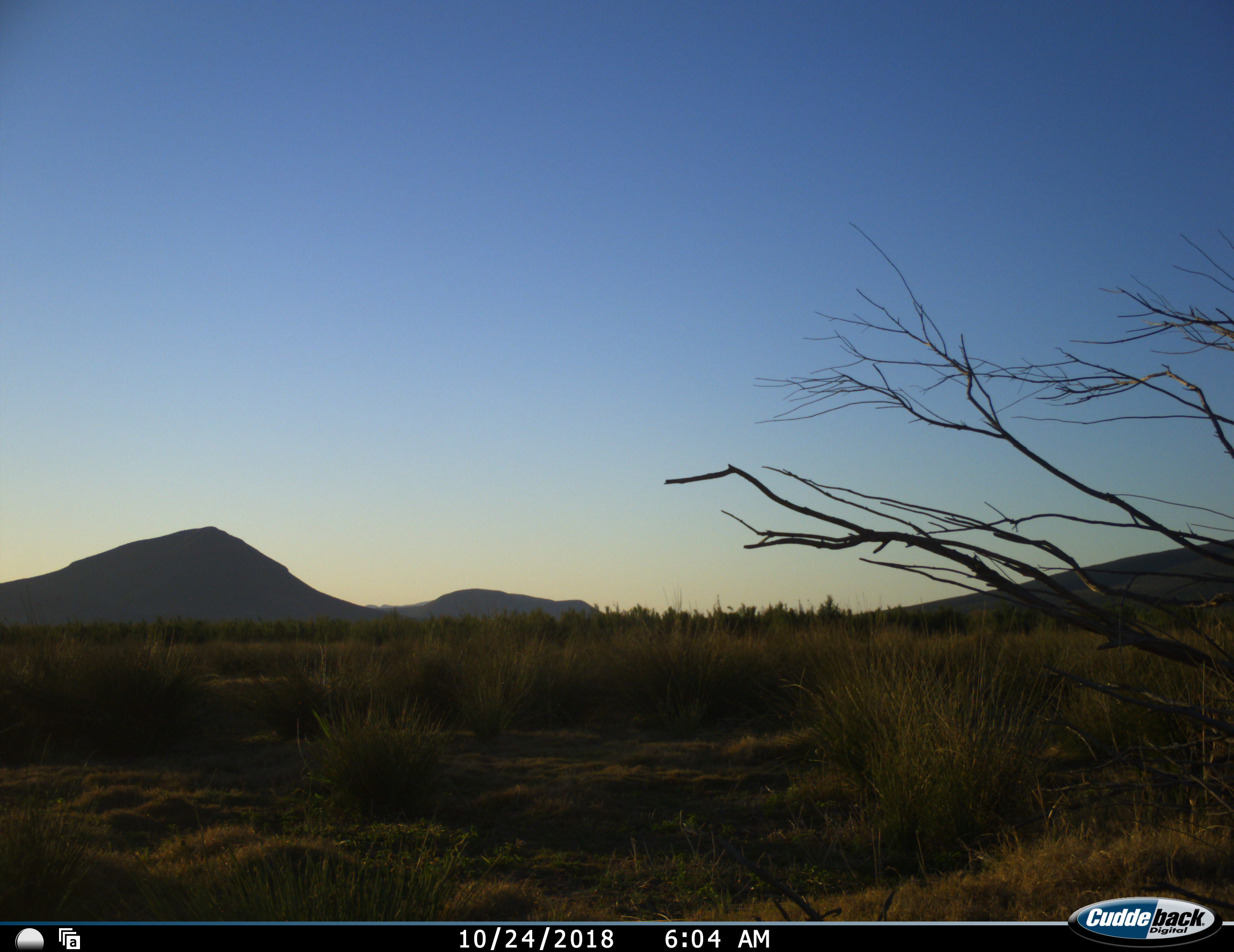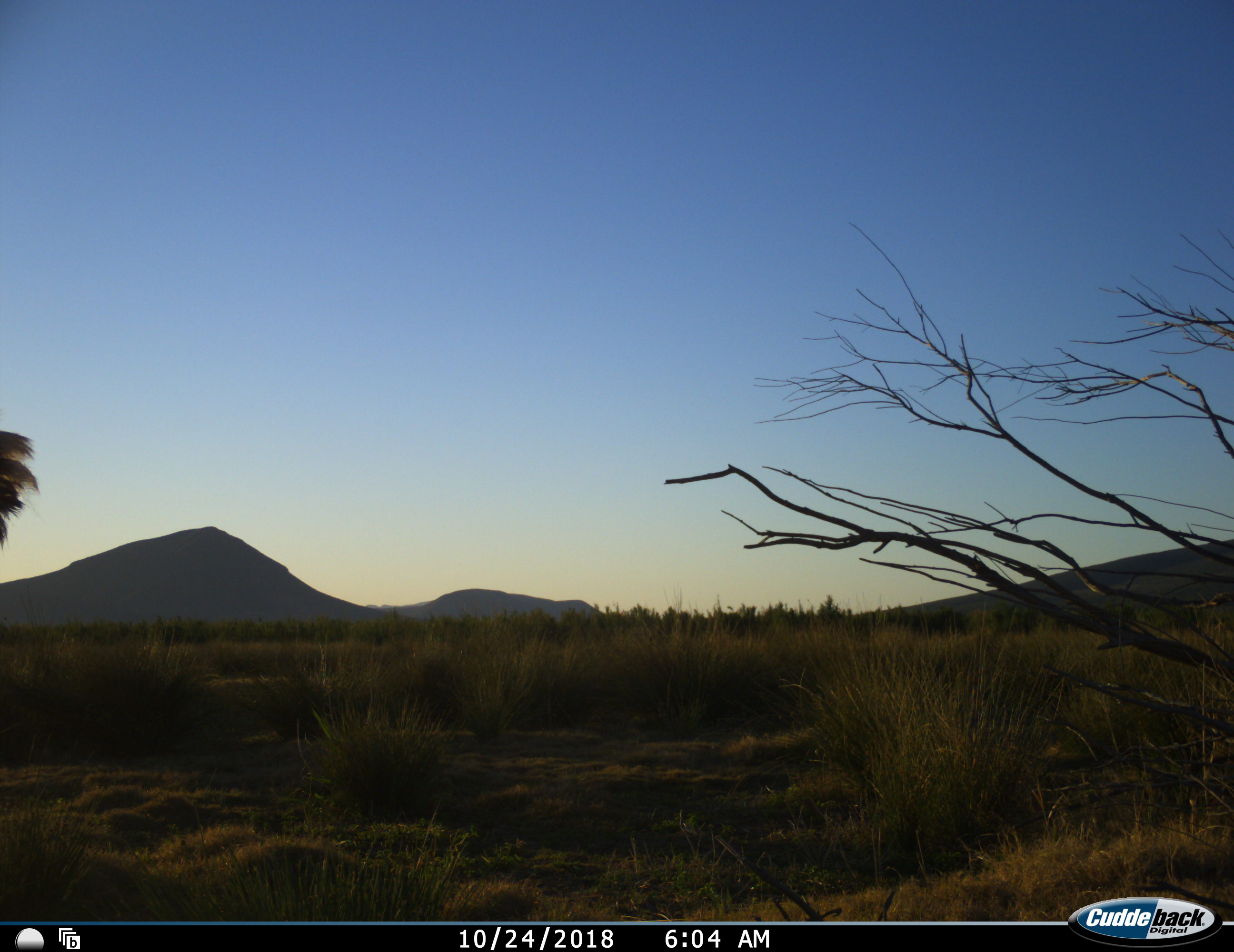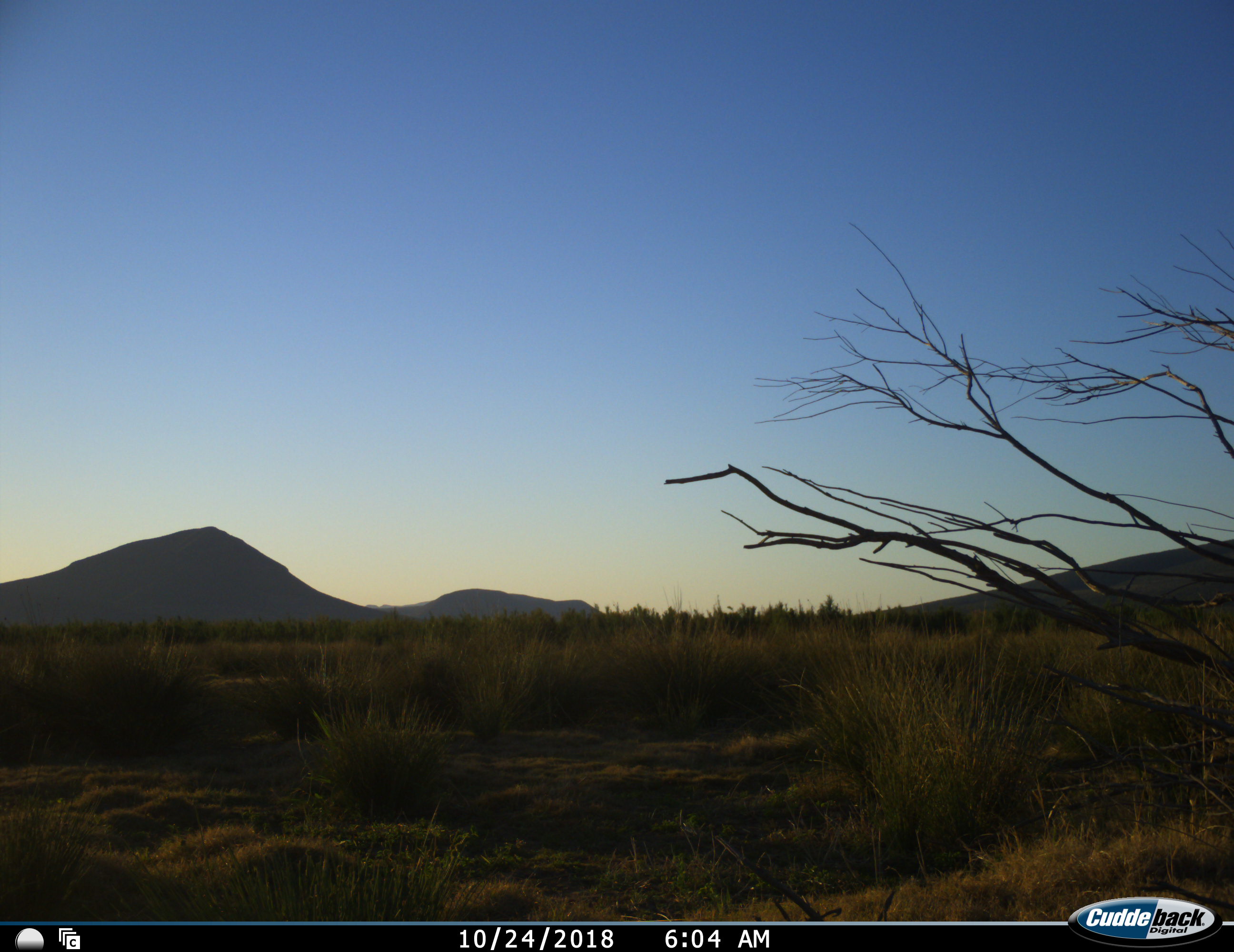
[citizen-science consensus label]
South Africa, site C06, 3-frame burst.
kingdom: Animalia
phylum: Chordata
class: Aves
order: Struthioniformes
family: Struthionidae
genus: Struthio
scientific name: Struthio camelus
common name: ostrich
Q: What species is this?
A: Ostrich (Struthio camelus).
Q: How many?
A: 1.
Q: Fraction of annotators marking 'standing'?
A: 25%.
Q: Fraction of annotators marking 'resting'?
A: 0%.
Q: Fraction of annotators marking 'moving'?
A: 88%.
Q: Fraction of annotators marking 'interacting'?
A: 0%.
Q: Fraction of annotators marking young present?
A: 0%.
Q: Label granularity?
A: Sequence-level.